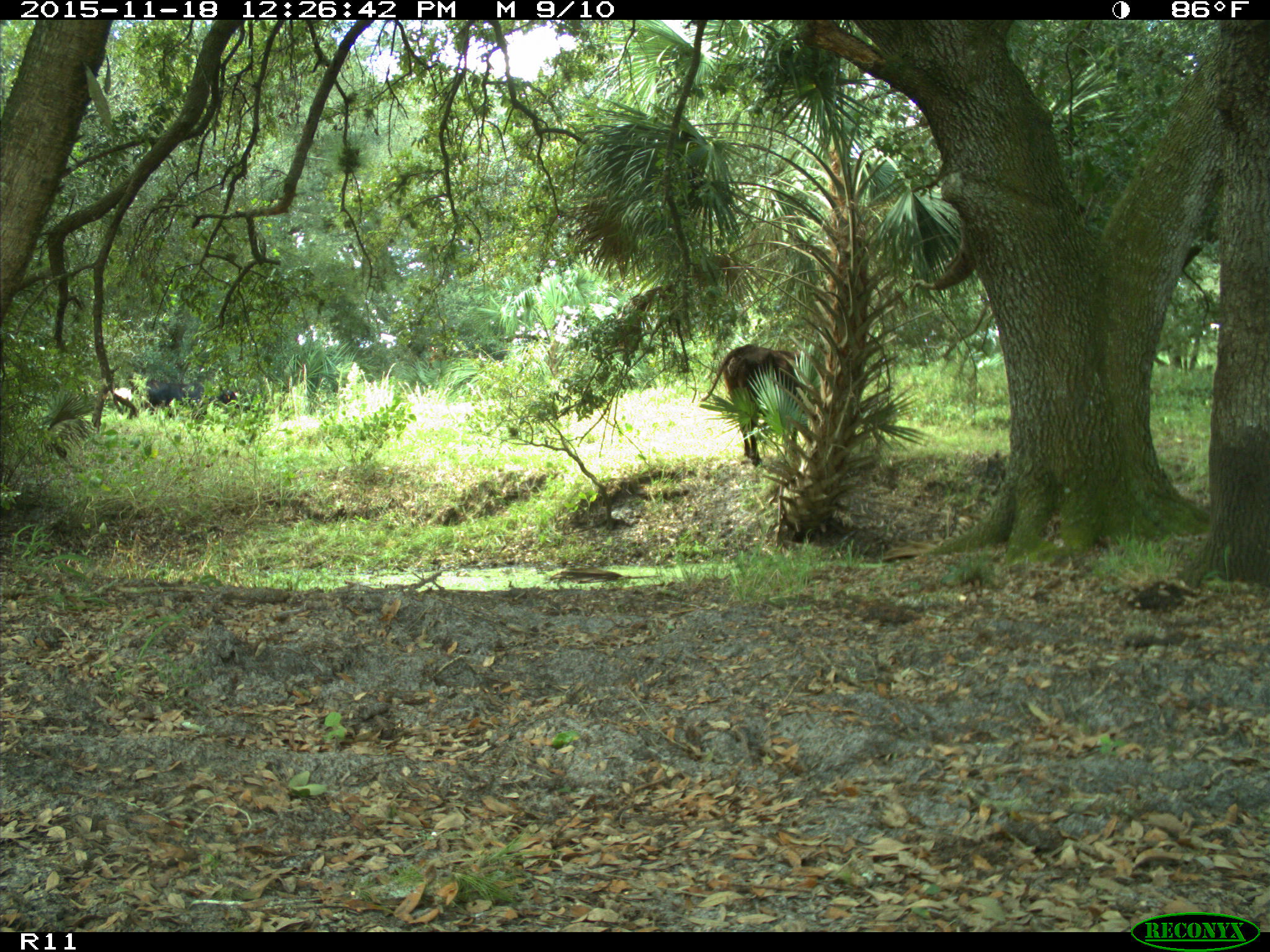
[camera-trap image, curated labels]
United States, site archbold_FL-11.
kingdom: Animalia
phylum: Chordata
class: Mammalia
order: Artiodactyla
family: Bovidae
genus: Bos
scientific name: Bos taurus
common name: domestic cow